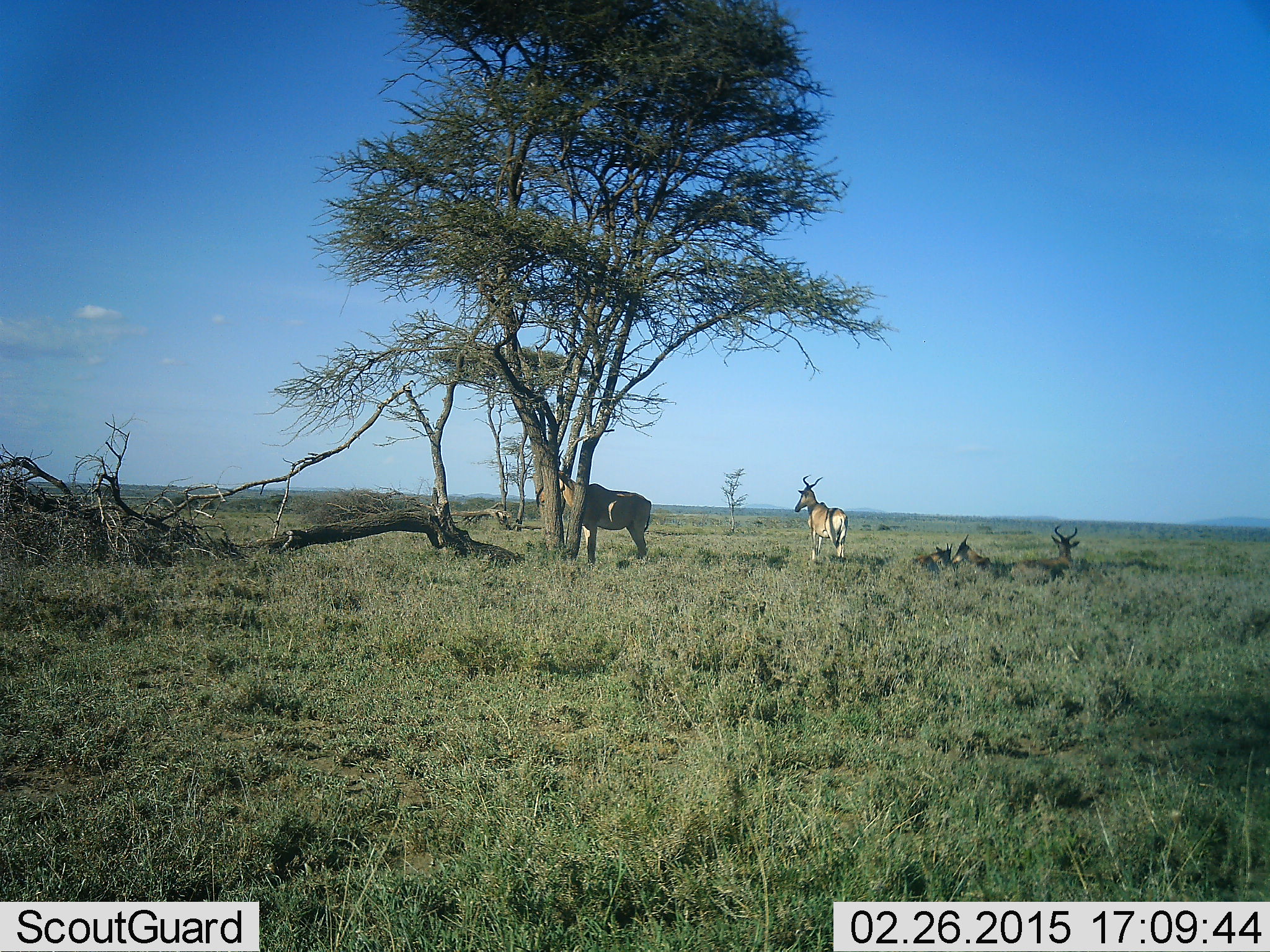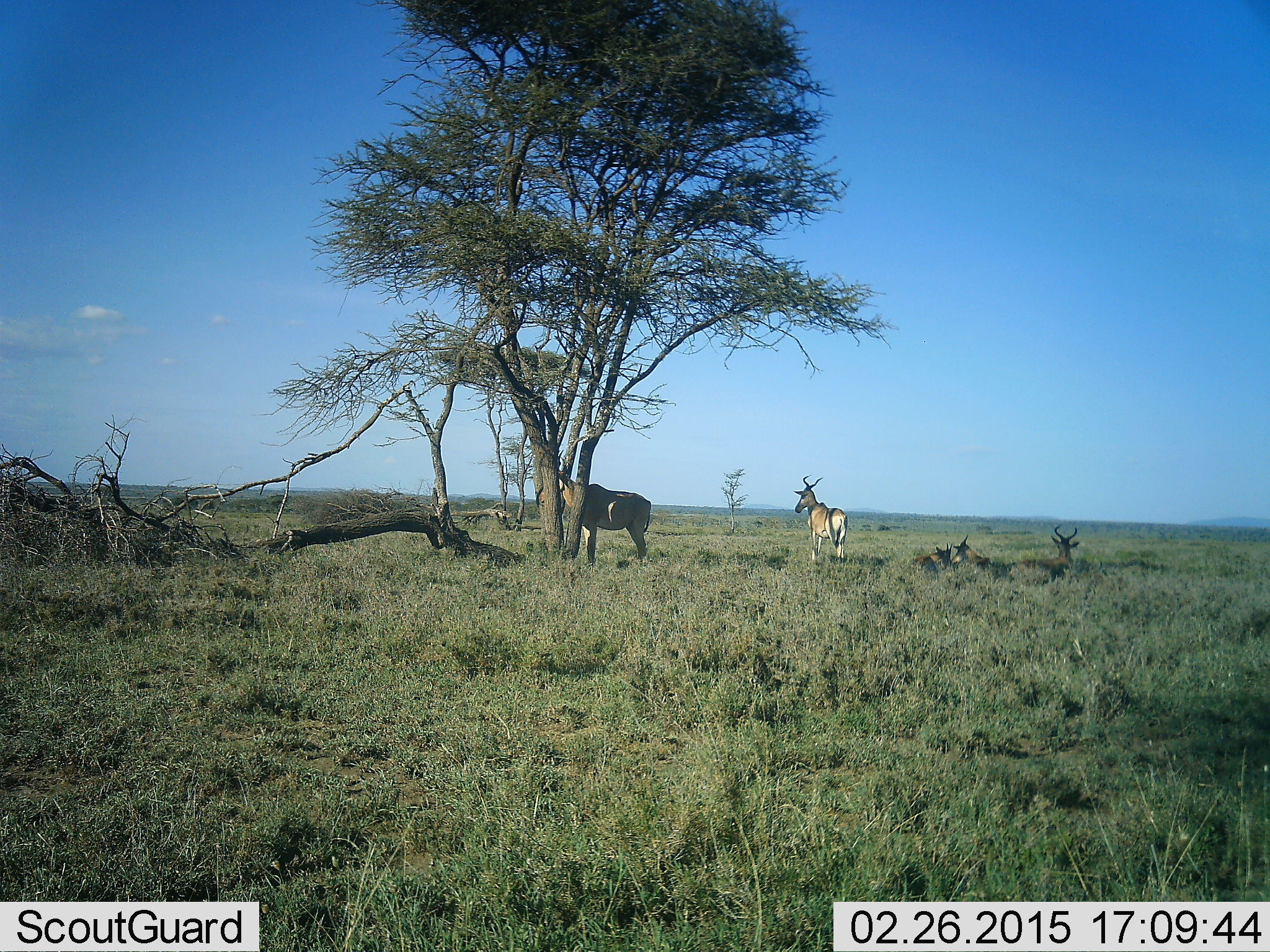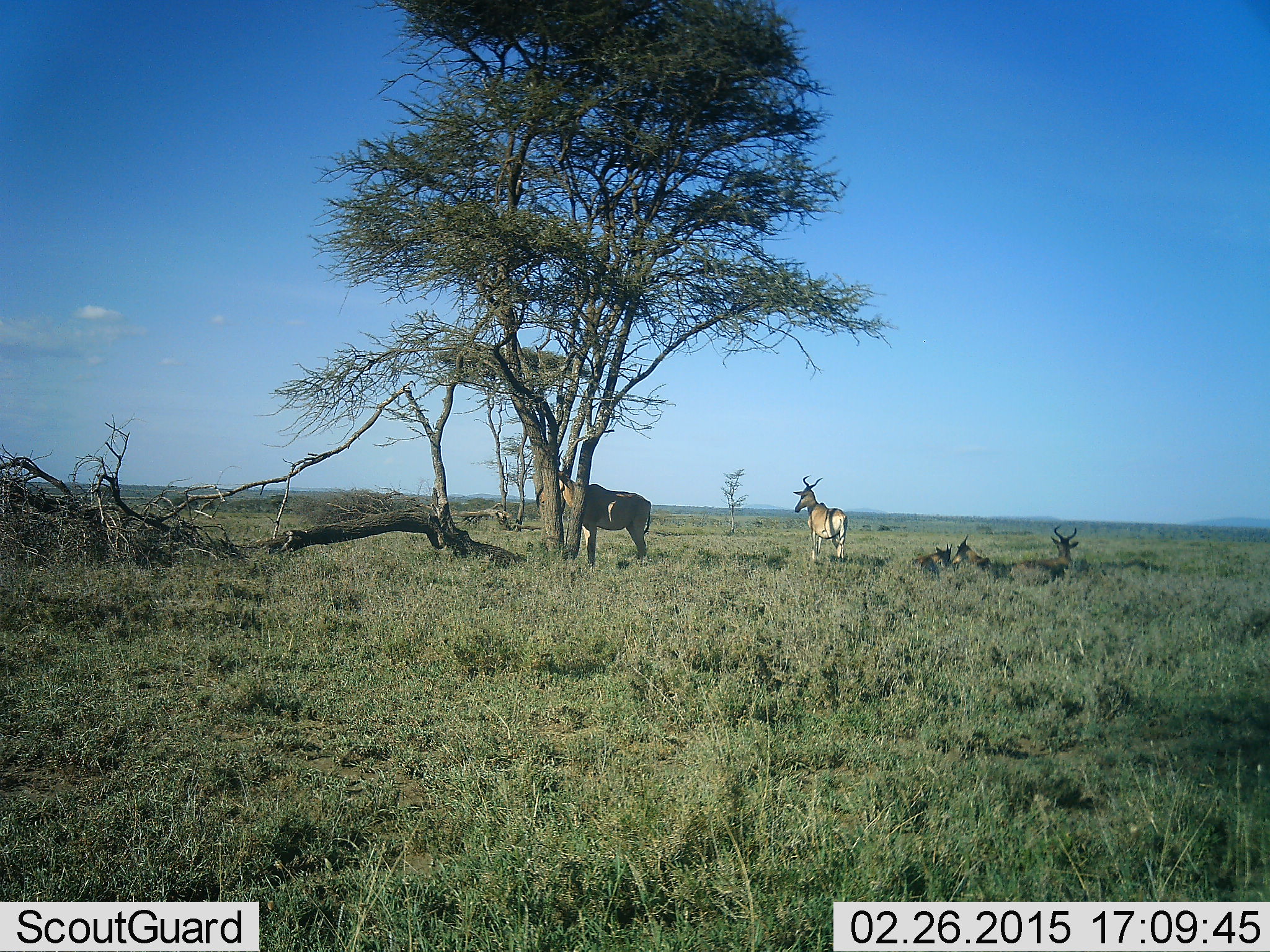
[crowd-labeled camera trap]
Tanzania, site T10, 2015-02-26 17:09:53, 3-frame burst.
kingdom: Animalia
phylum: Chordata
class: Mammalia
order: Artiodactyla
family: Bovidae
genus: Alcelaphus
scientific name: Alcelaphus buselaphus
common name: hartebeest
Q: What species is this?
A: Hartebeest (Alcelaphus buselaphus).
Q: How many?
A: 4.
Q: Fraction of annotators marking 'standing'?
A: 90%.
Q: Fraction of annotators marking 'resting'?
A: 80%.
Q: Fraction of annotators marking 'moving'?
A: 0%.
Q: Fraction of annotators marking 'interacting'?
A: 0%.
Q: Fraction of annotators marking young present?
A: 10%.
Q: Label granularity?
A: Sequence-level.